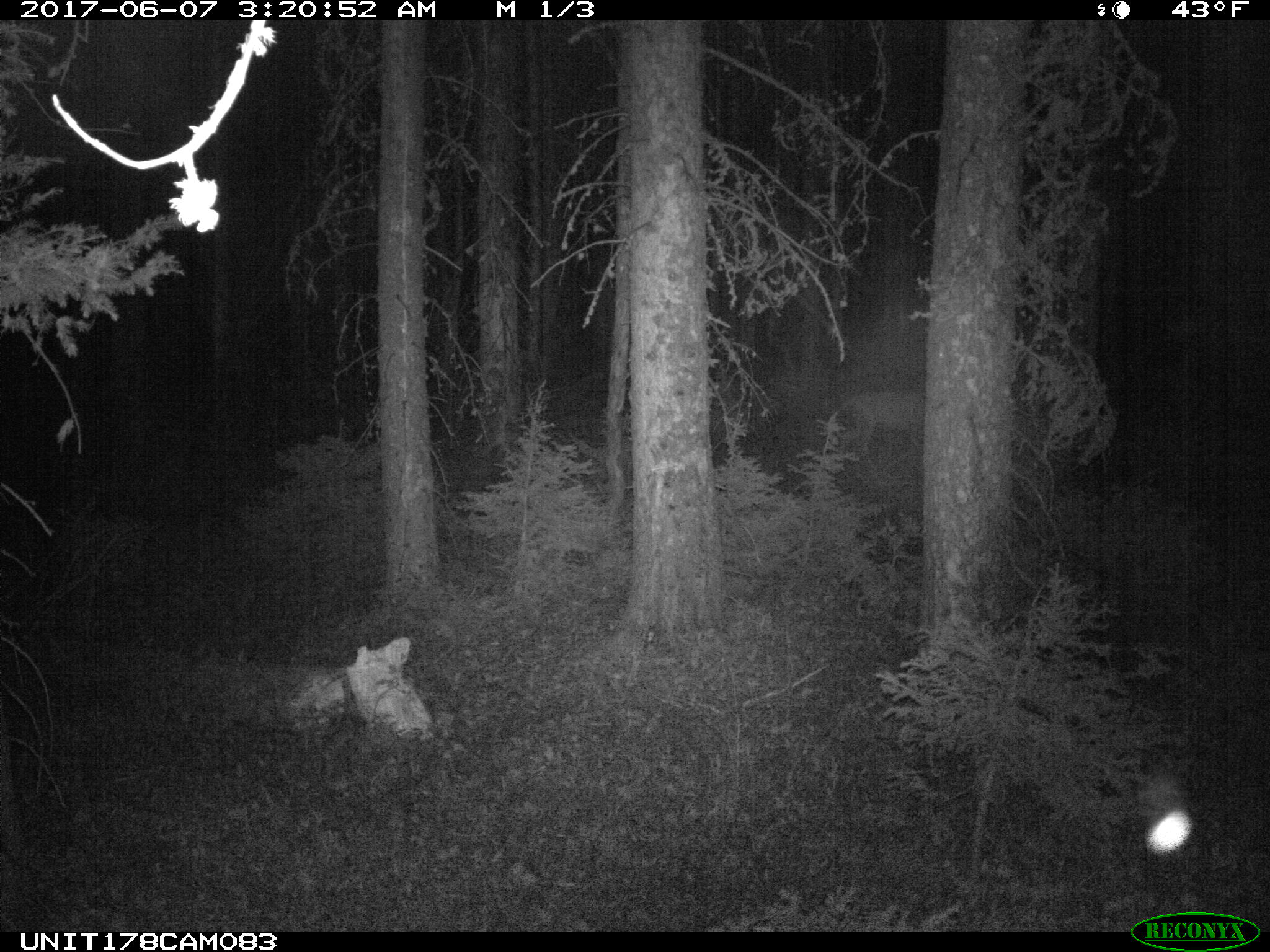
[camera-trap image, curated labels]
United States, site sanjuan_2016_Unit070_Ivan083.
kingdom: Animalia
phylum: Chordata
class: Mammalia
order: Artiodactyla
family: Cervidae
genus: Odocoileus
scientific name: Odocoileus hemionus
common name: mule deer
Odocoileus hemionus (mule deer).